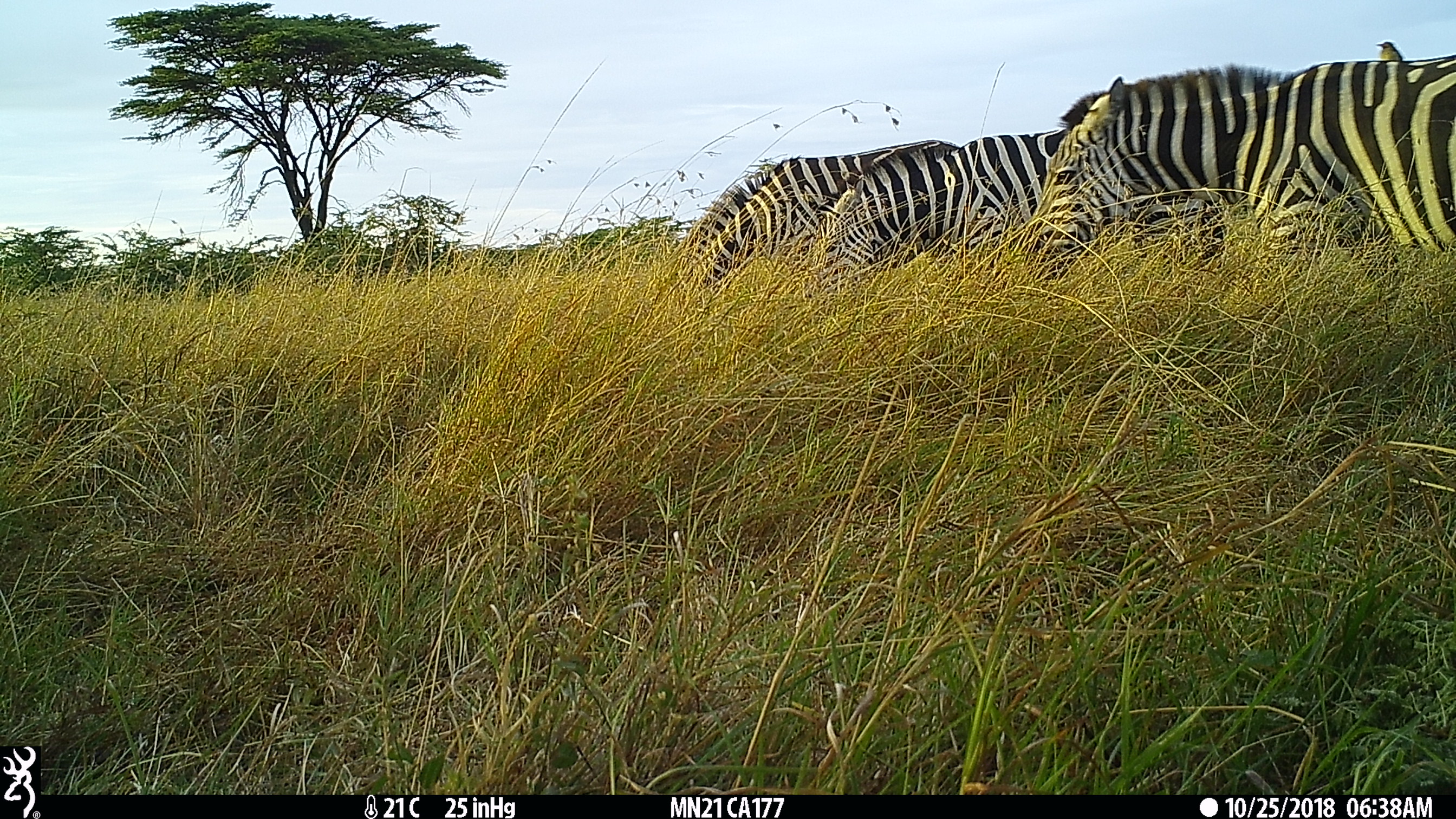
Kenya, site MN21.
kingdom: Animalia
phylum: Chordata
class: Mammalia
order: Perissodactyla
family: Equidae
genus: Equus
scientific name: Equus quagga burchellii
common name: burchell's zebra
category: zebra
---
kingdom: Animalia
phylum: Chordata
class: Aves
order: Passeriformes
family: Buphagidae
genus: Buphagus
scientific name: Buphagus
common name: oxpecker